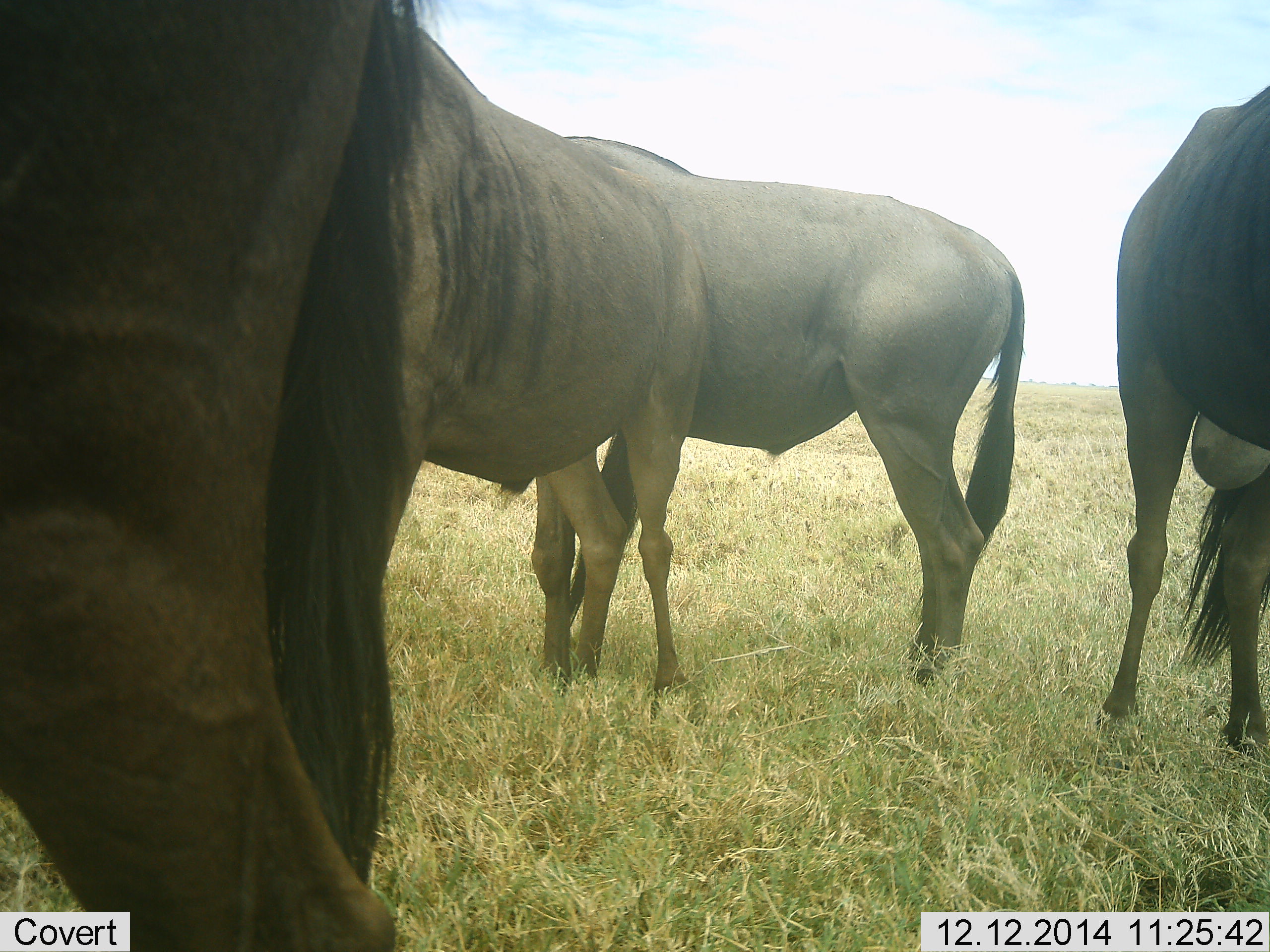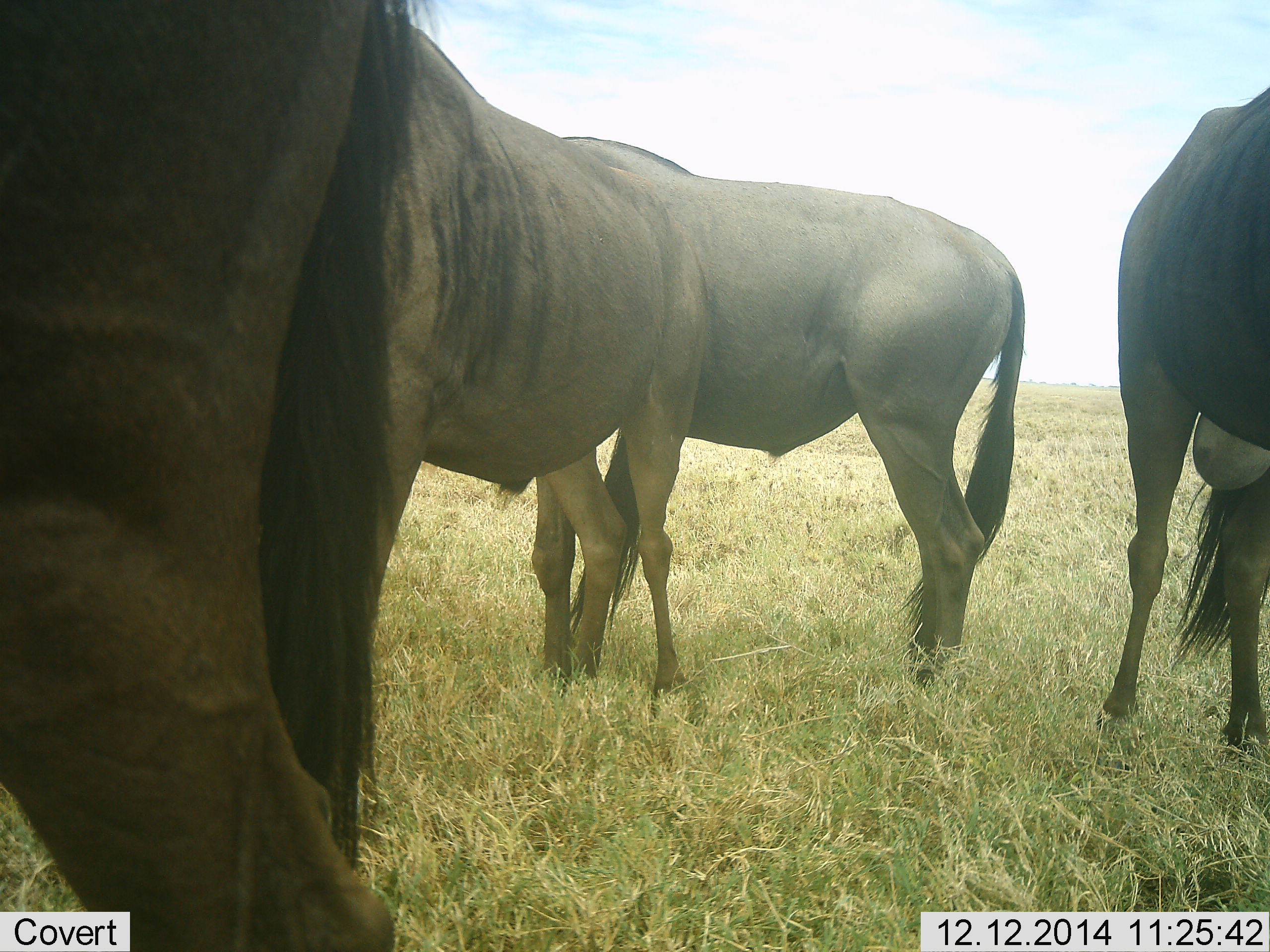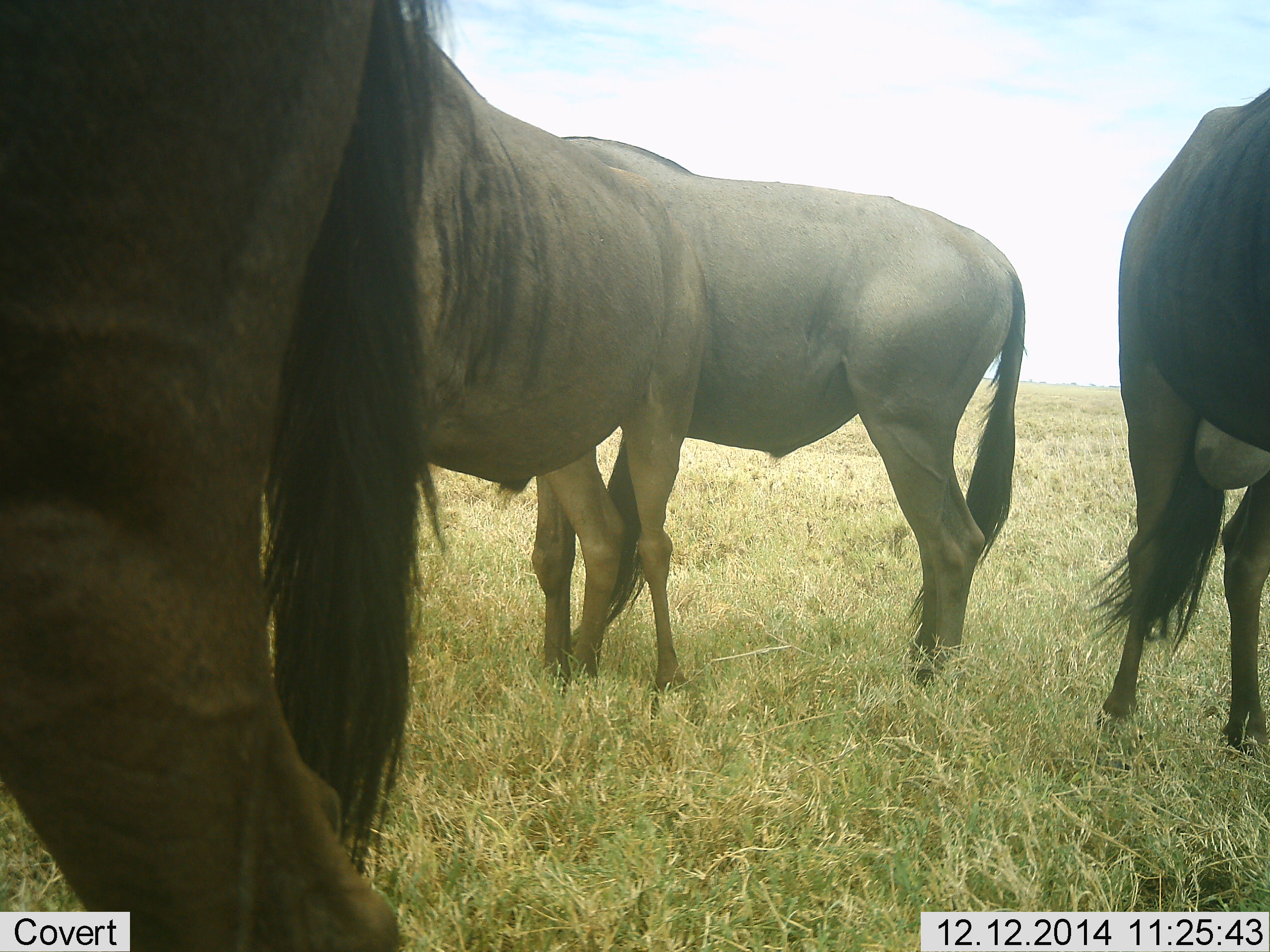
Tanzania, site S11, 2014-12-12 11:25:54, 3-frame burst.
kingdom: Animalia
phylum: Chordata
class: Mammalia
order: Artiodactyla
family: Bovidae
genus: Connochaetes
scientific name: Connochaetes taurinus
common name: blue wildebeest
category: wildebeest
Wildebeest (blue wildebeest) (Connochaetes taurinus), count 4. Behavior (volunteer vote fractions): standing 90%, resting 0%, moving 0%, interacting 0%. Young present (vote fraction): 0%. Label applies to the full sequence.